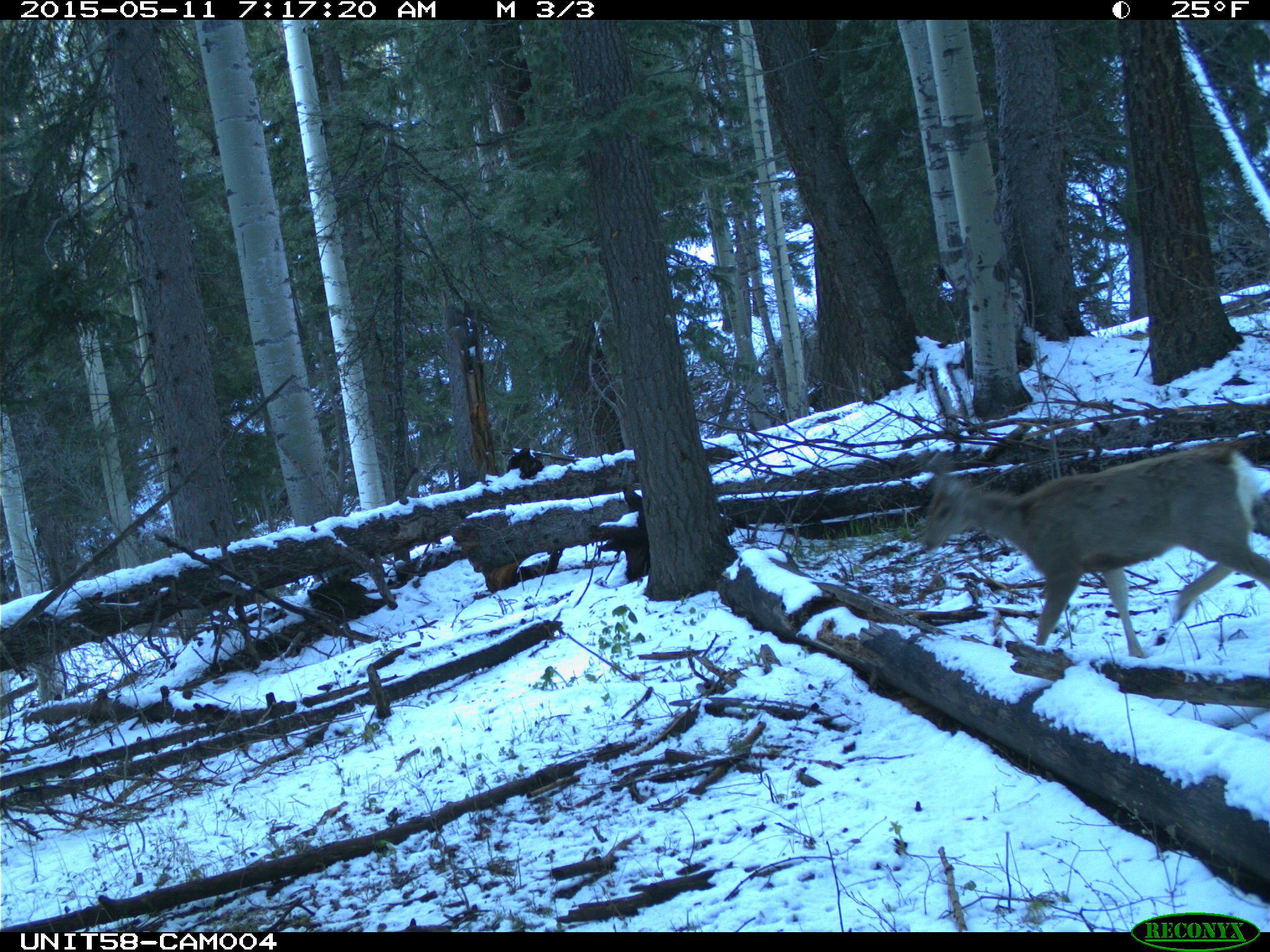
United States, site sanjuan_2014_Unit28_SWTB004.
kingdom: Animalia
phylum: Chordata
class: Mammalia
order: Artiodactyla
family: Cervidae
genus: Odocoileus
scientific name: Odocoileus hemionus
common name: mule deer